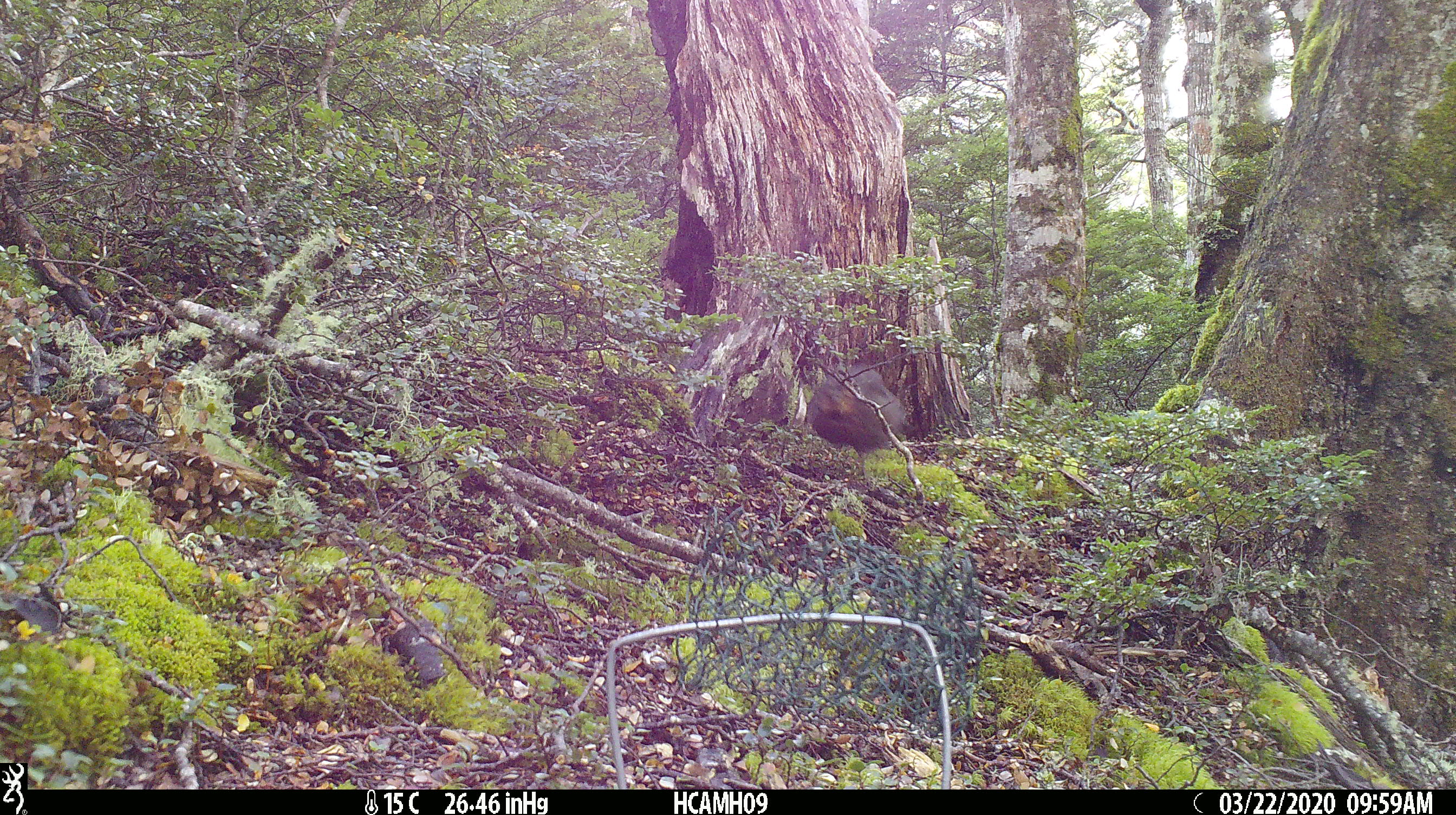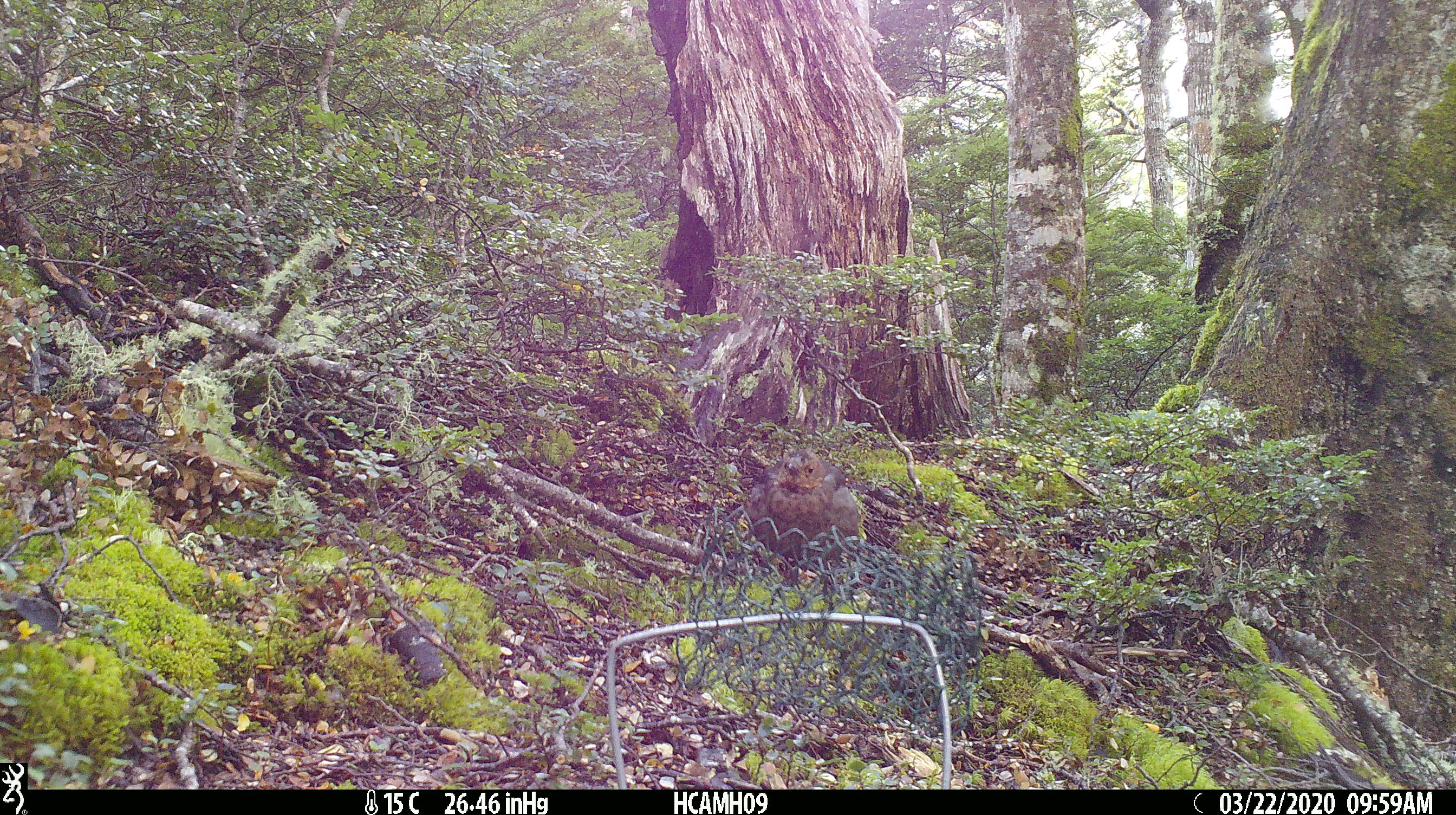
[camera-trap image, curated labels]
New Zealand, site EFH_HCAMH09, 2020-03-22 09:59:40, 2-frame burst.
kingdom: Animalia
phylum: Chordata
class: Aves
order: Passeriformes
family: Turdidae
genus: Turdus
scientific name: Turdus merula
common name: eurasian blackbird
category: blackbird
Blackbird (eurasian blackbird) (Turdus merula).